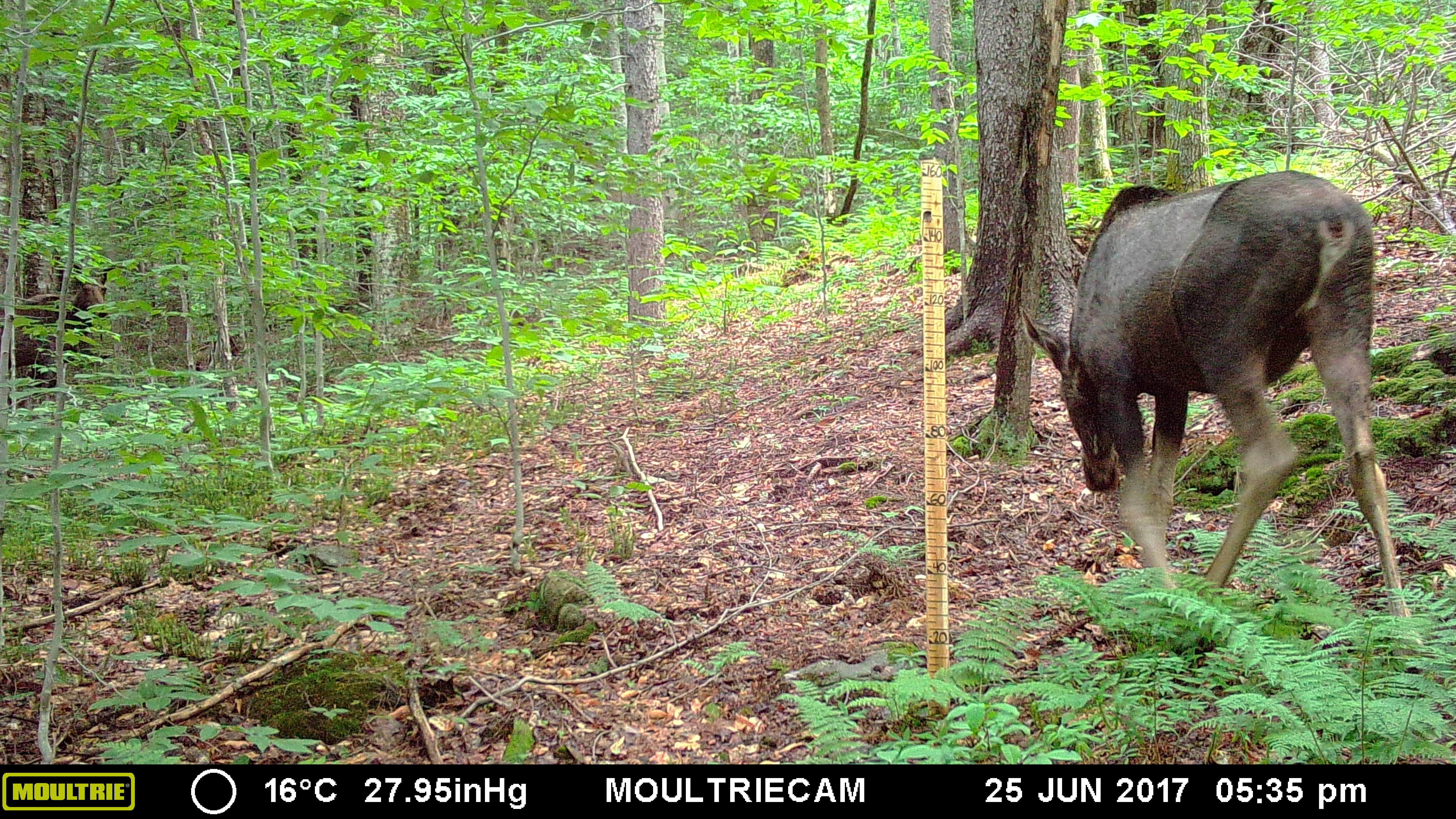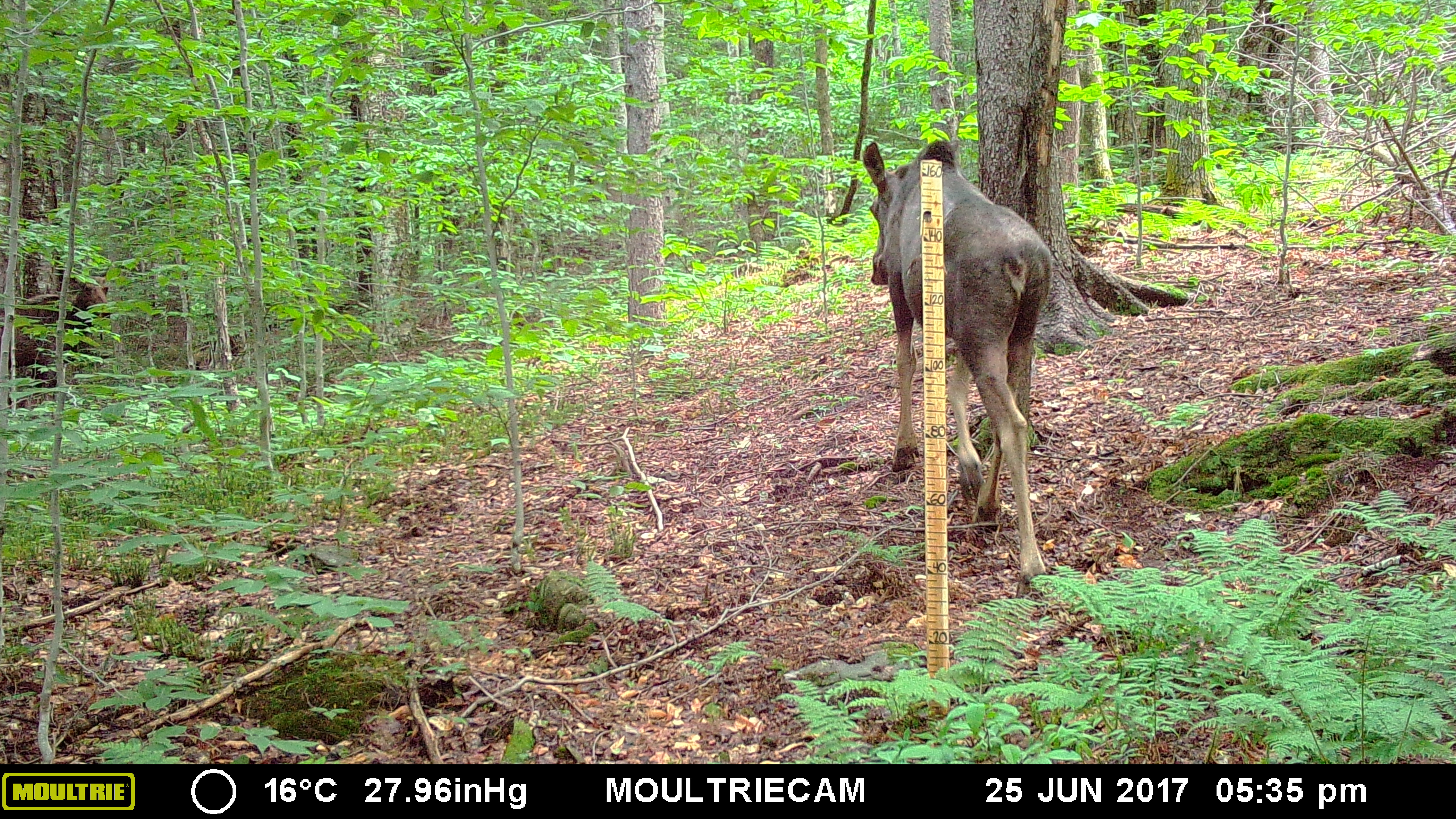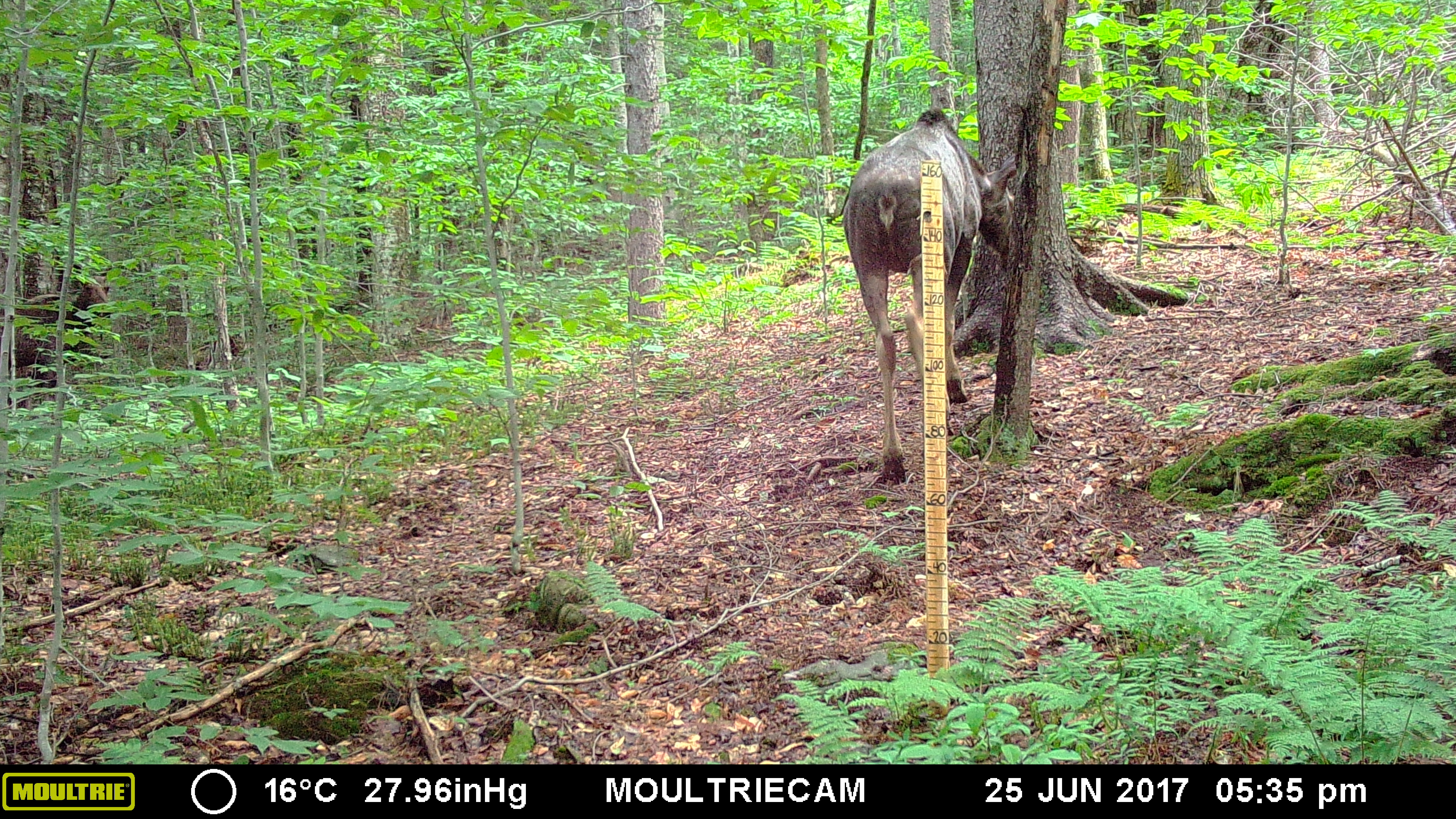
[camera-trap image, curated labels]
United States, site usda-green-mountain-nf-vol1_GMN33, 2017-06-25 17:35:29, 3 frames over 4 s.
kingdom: Animalia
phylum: Chordata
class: Mammalia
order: Artiodactyla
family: Cervidae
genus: Alces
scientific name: Alces alces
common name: moose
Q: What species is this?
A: Moose (Alces alces).